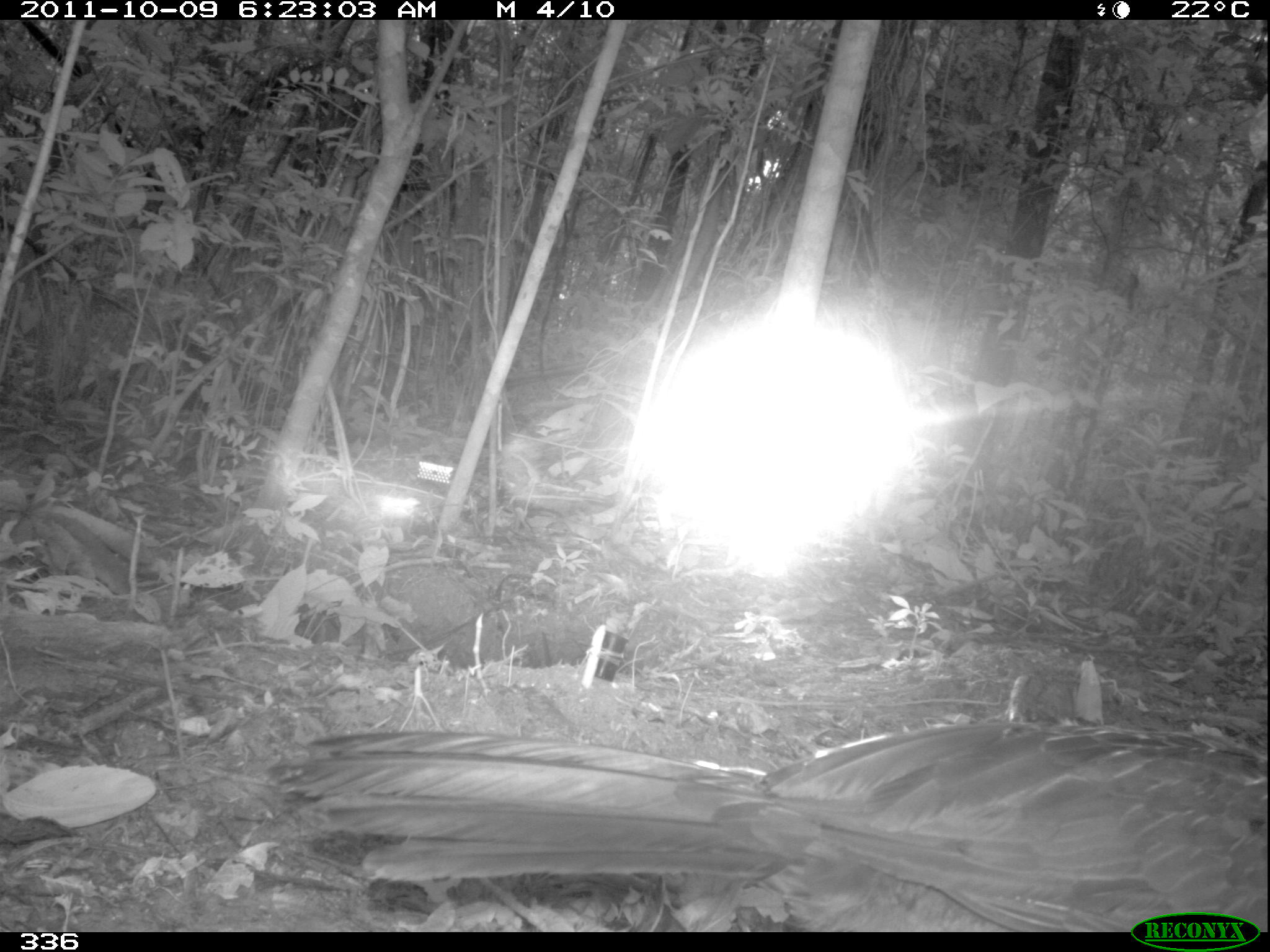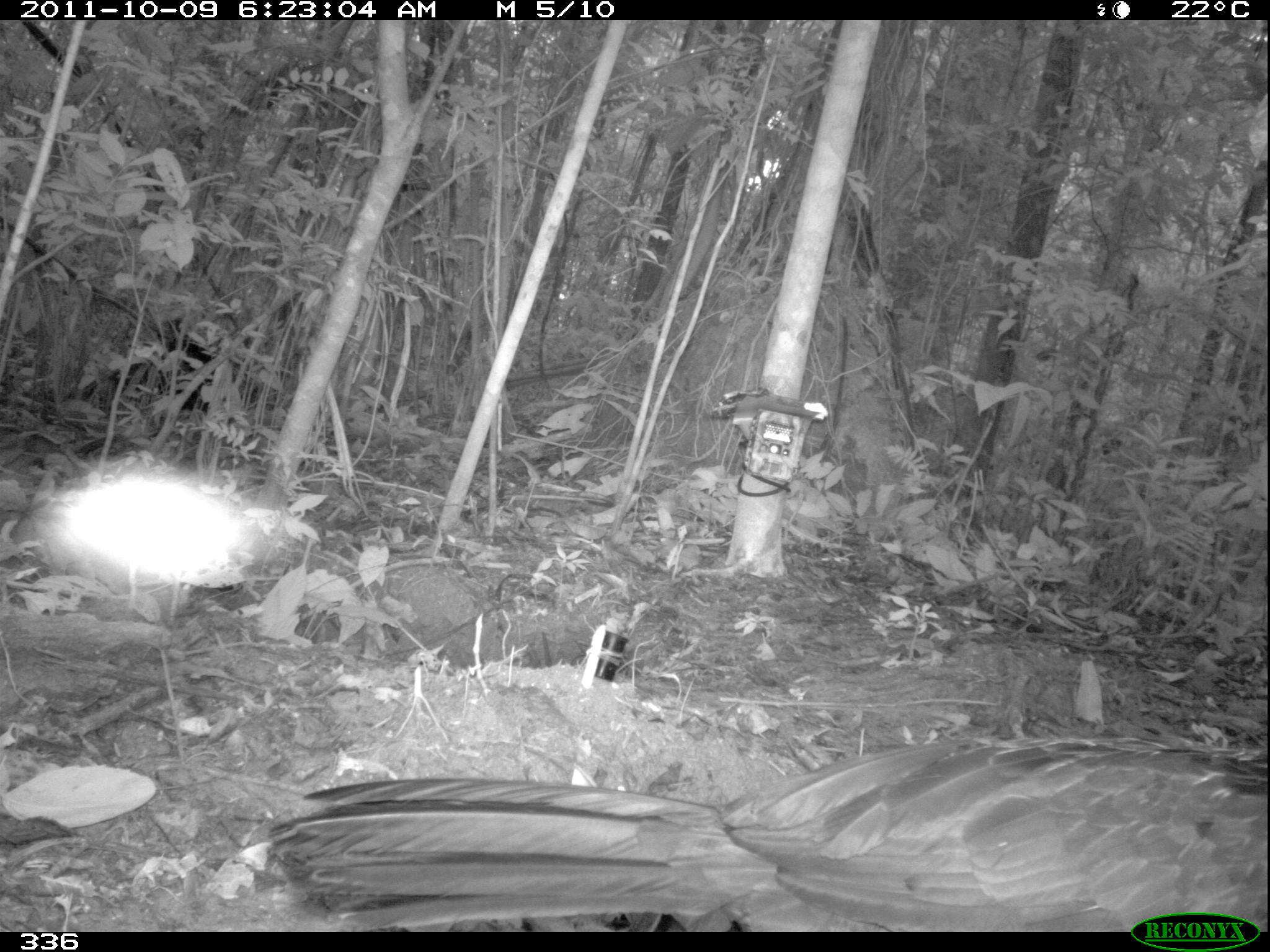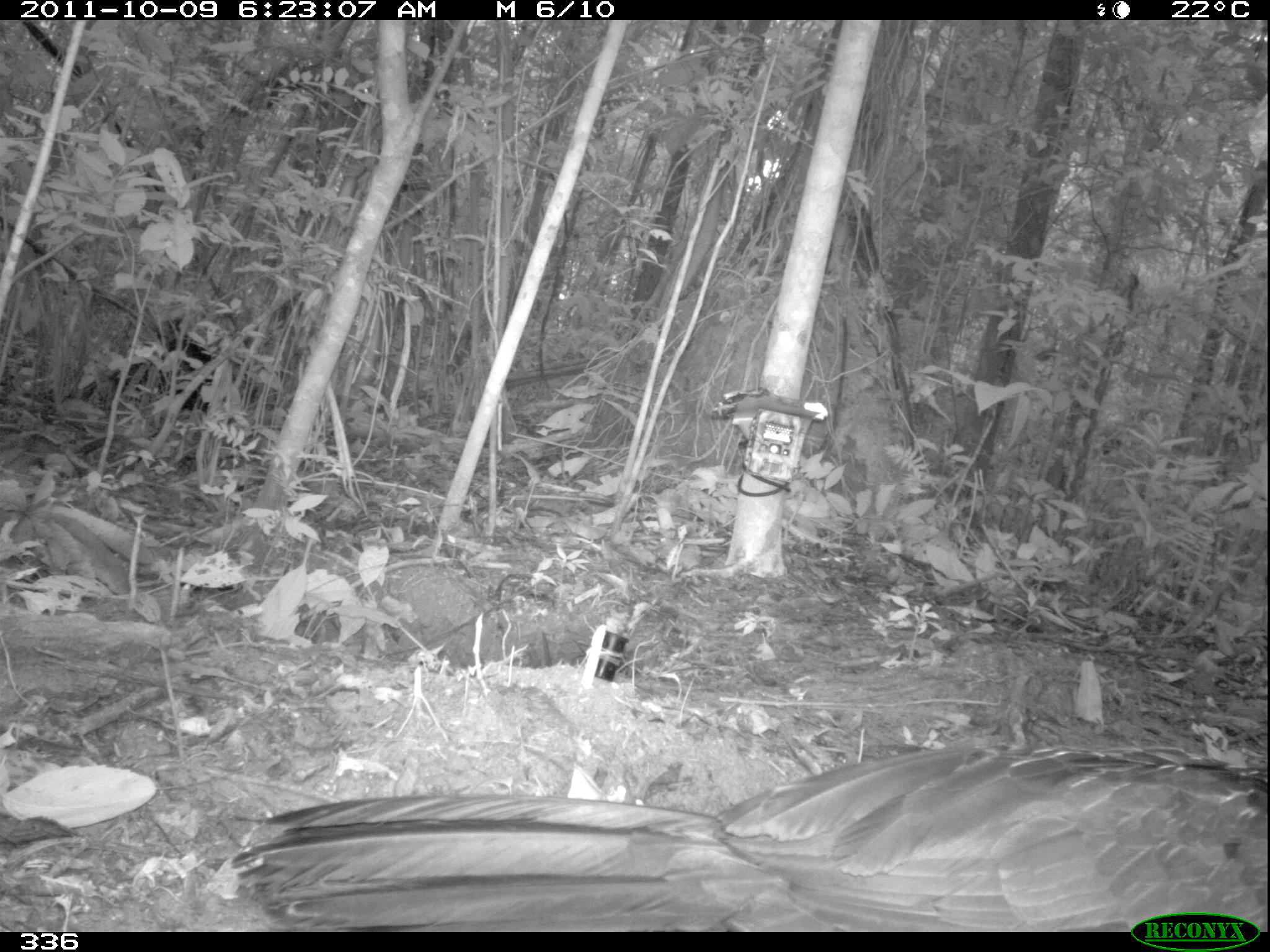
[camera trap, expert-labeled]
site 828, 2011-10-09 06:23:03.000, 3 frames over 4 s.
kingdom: Animalia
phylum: Chordata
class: Aves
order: Galliformes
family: Cracidae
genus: Penelope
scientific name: Penelope jacquacu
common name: spix's guan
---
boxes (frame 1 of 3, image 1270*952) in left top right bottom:
penelope jacquacu: 265 720 1270 930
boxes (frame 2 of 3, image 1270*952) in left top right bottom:
penelope jacquacu: 266 736 1270 933